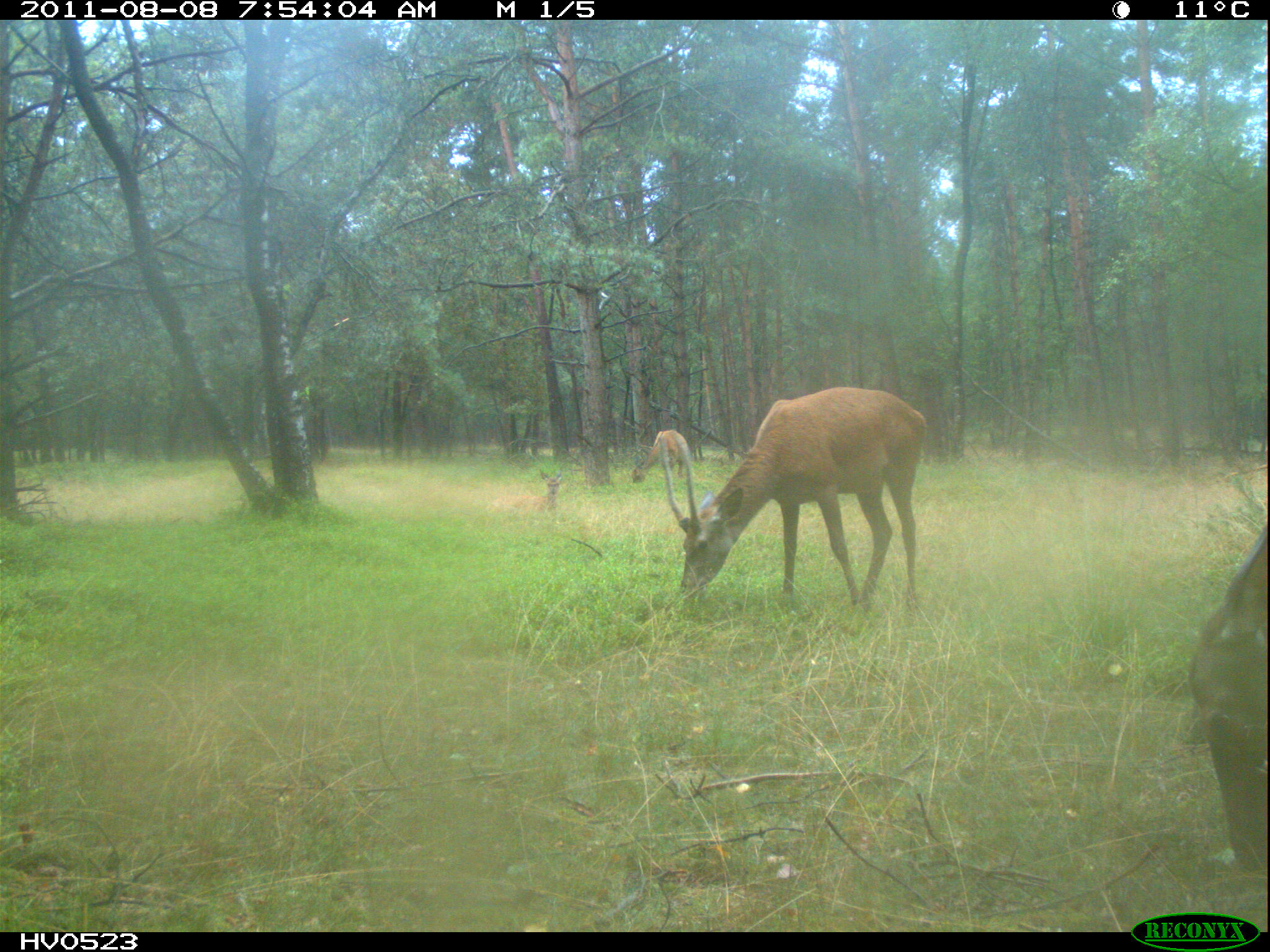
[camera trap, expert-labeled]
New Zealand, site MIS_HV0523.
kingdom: Animalia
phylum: Chordata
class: Mammalia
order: Artiodactyla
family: Cervidae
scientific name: Cervidae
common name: deer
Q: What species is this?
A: Deer (Cervidae).